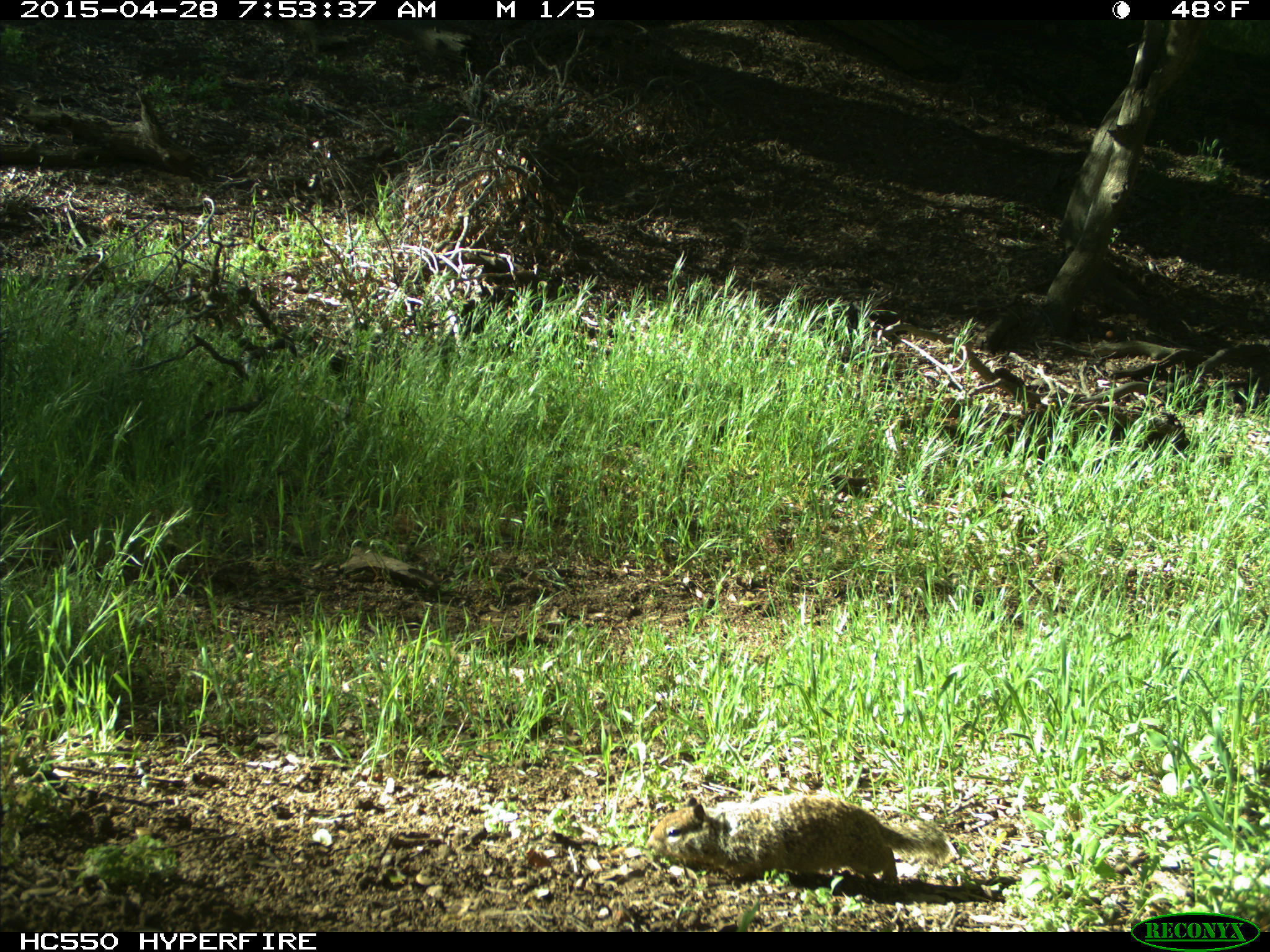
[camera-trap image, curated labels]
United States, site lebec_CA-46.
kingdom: Animalia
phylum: Chordata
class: Mammalia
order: Rodentia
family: Sciuridae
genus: Otospermophilus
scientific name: Otospermophilus beecheyi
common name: california ground squirrel